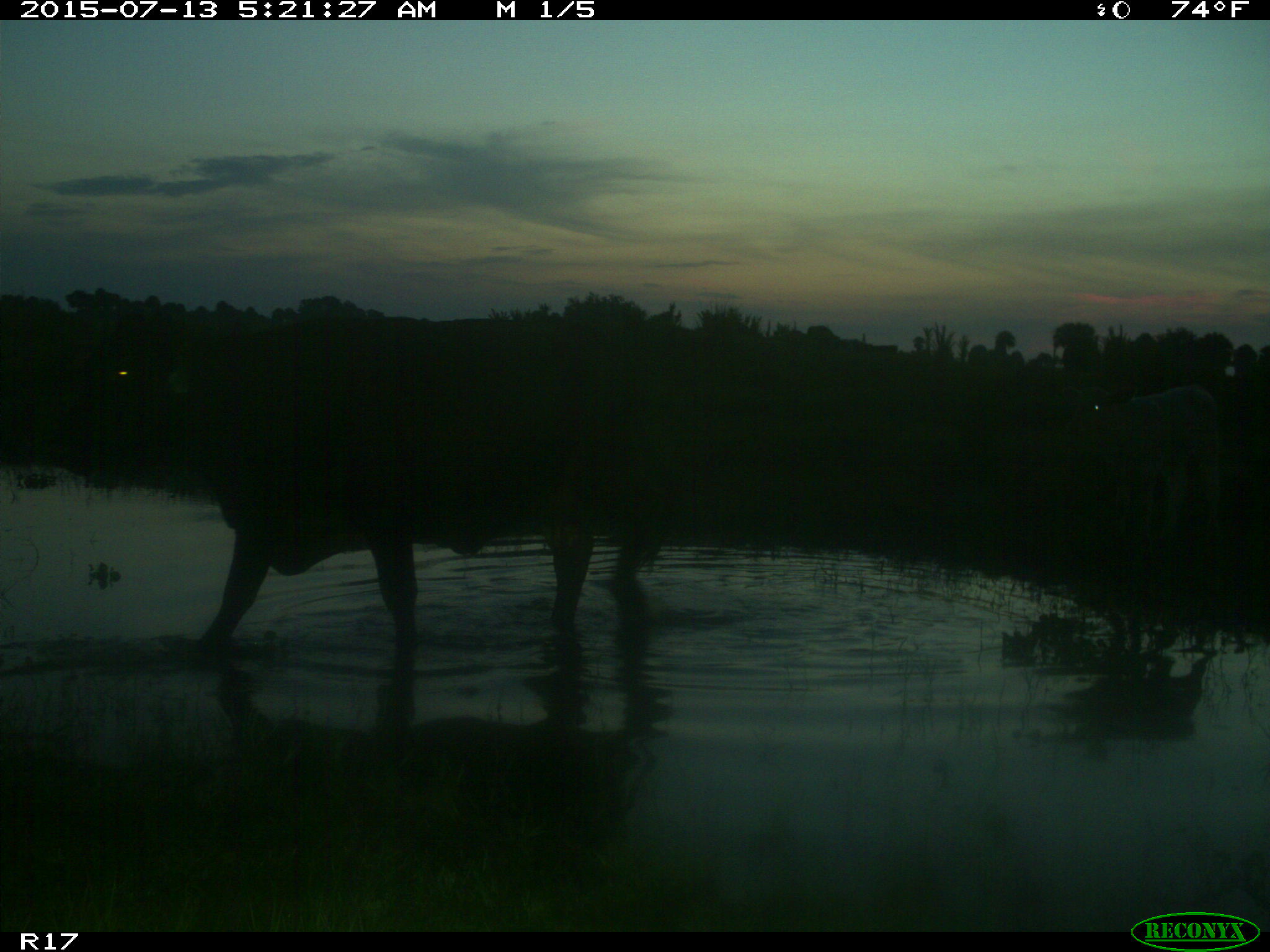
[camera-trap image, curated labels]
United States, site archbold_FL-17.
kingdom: Animalia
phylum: Chordata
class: Mammalia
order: Artiodactyla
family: Bovidae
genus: Bos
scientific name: Bos taurus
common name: domestic cow